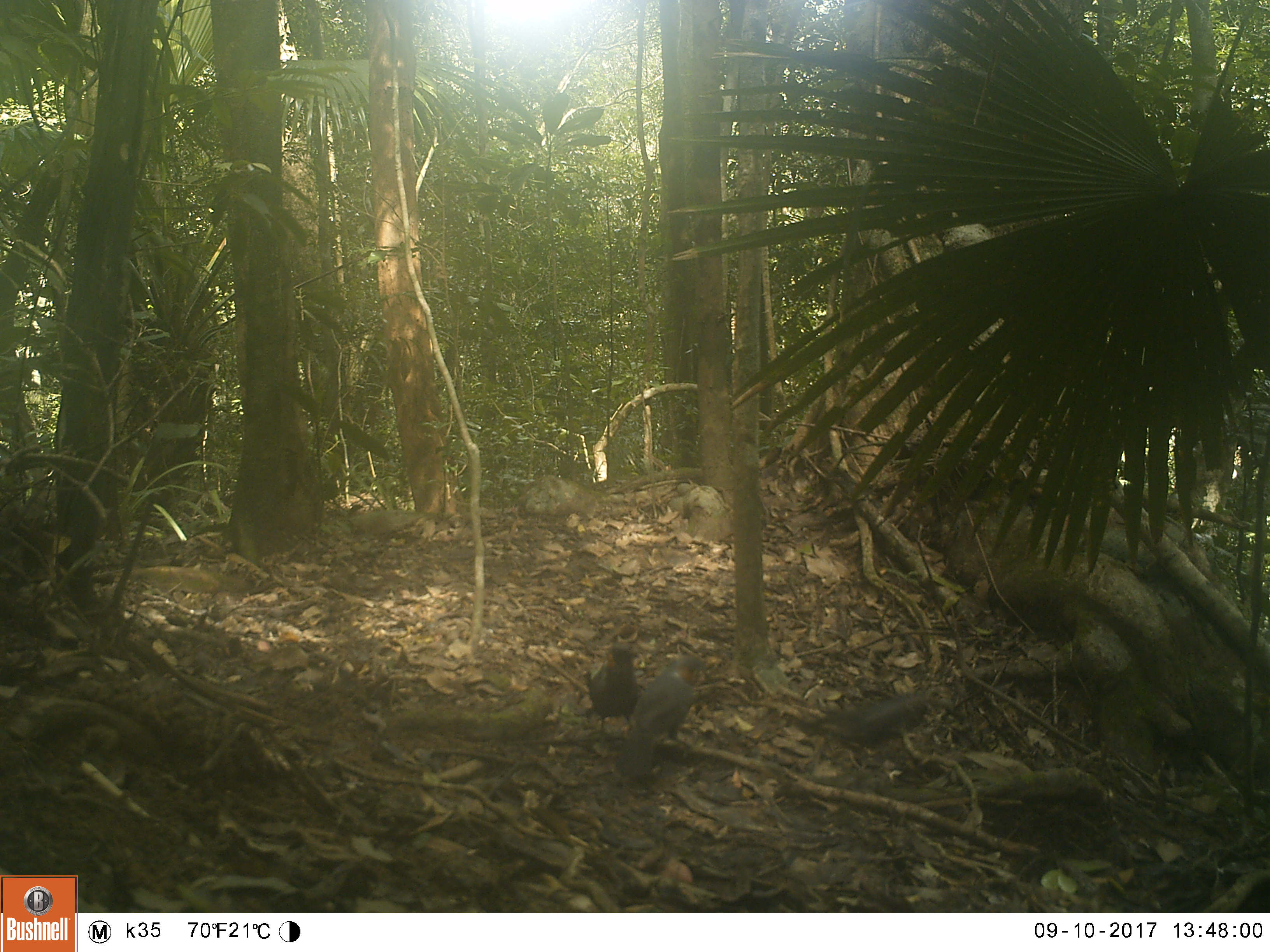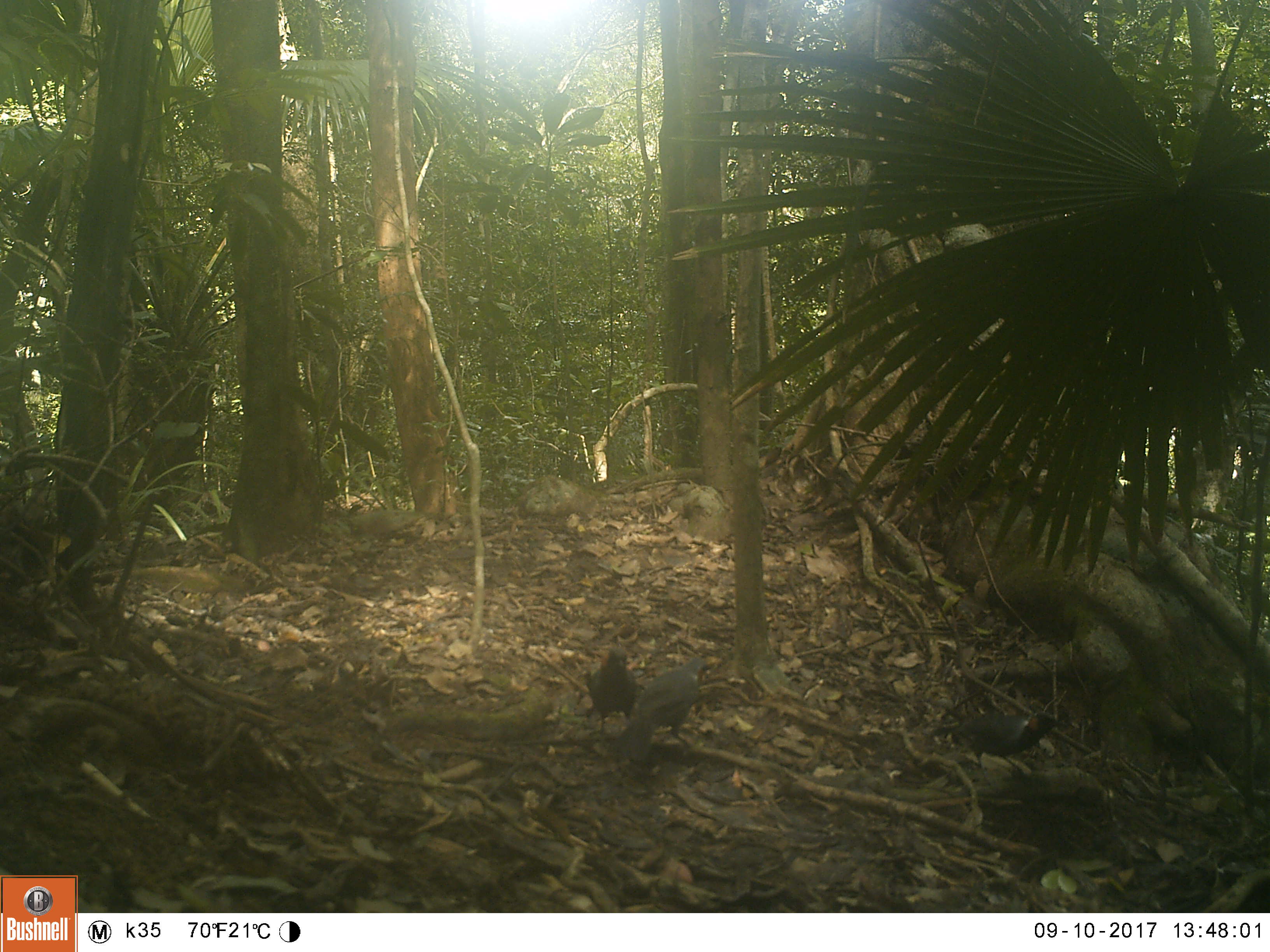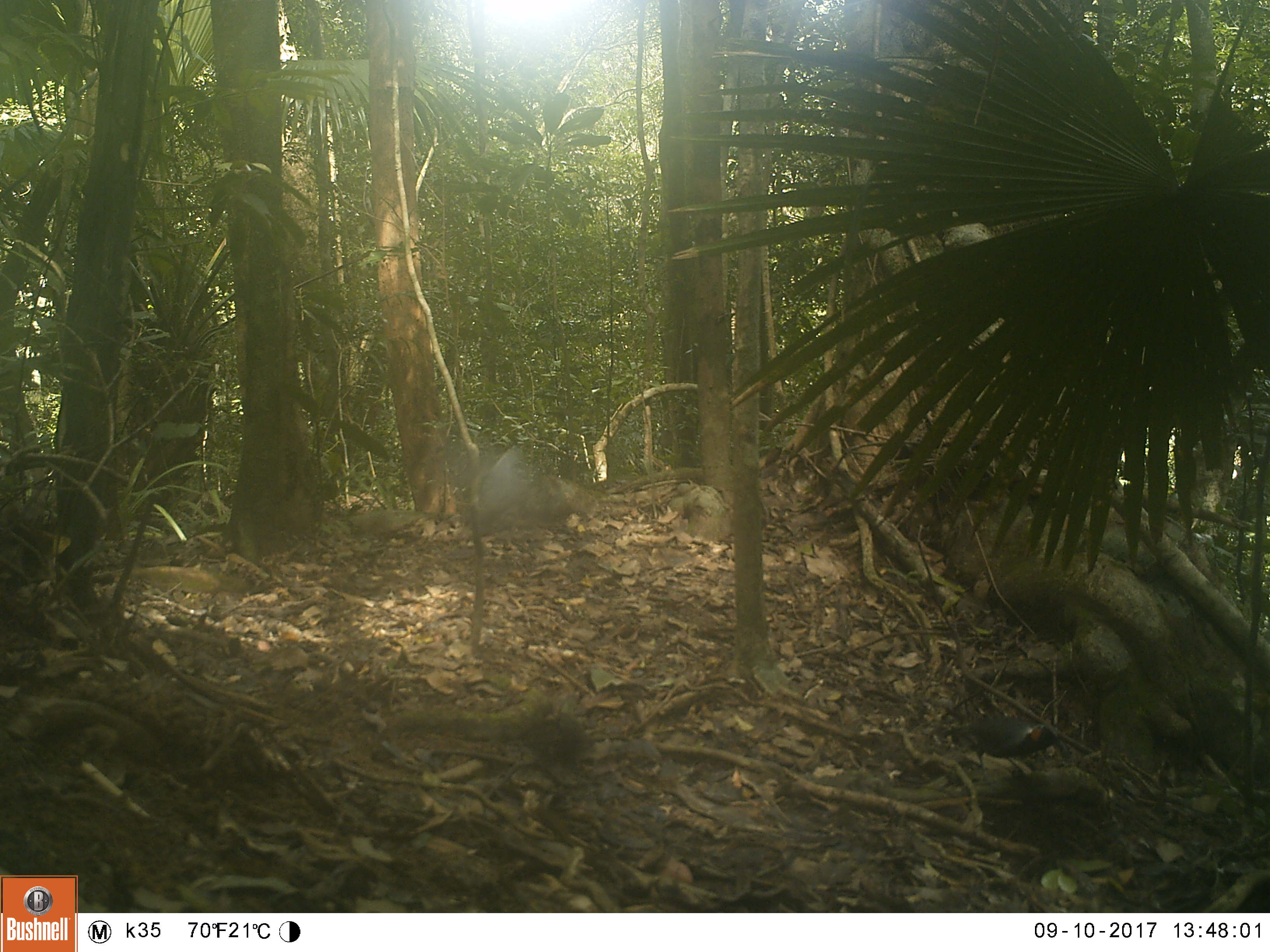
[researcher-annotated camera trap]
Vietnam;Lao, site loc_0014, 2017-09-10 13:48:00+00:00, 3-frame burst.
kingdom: Animalia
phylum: Chordata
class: Aves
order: Passeriformes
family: Leiothrichidae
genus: Garrulax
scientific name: Garrulax maesi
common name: gray laughingthrush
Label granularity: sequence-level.